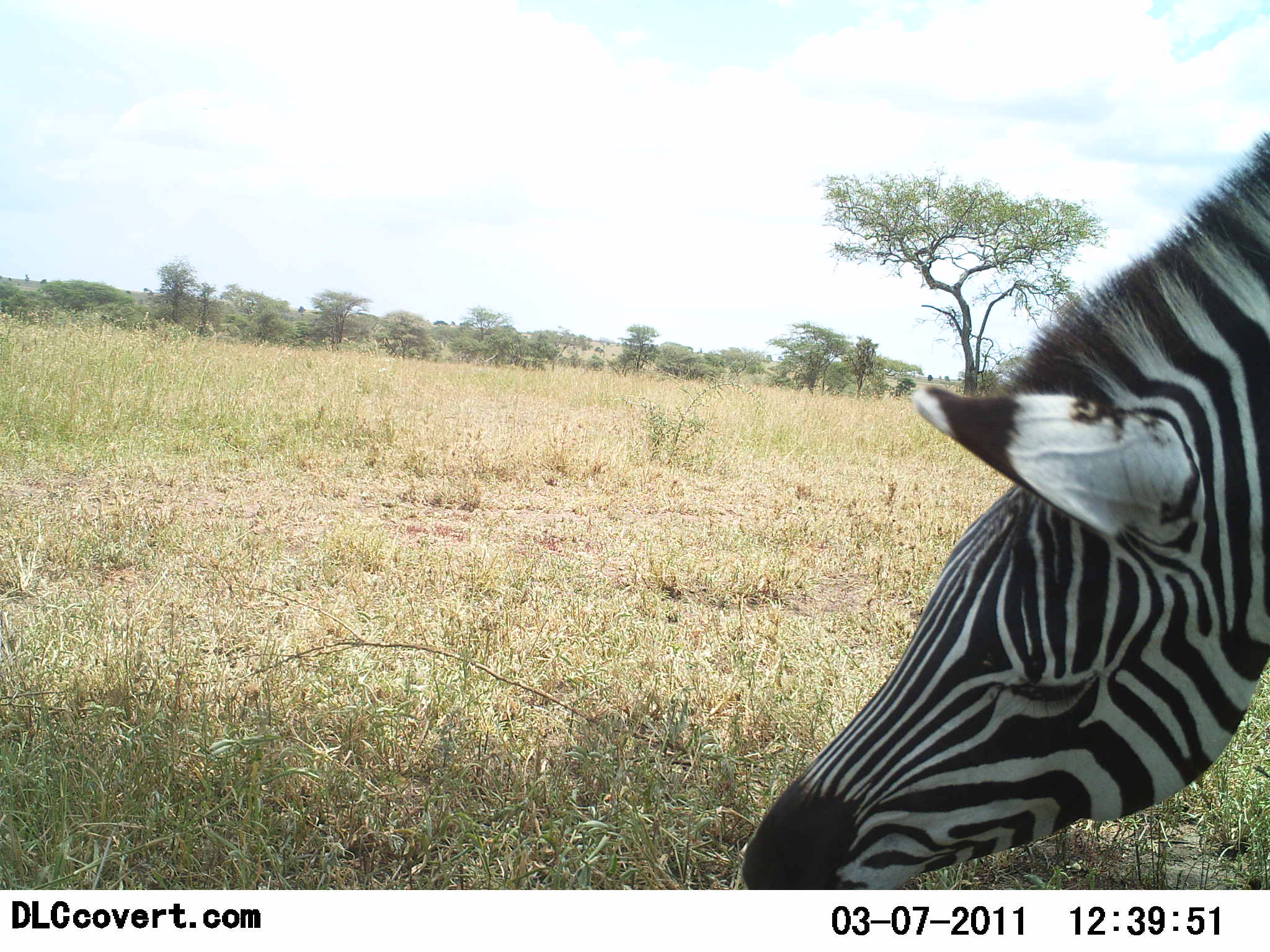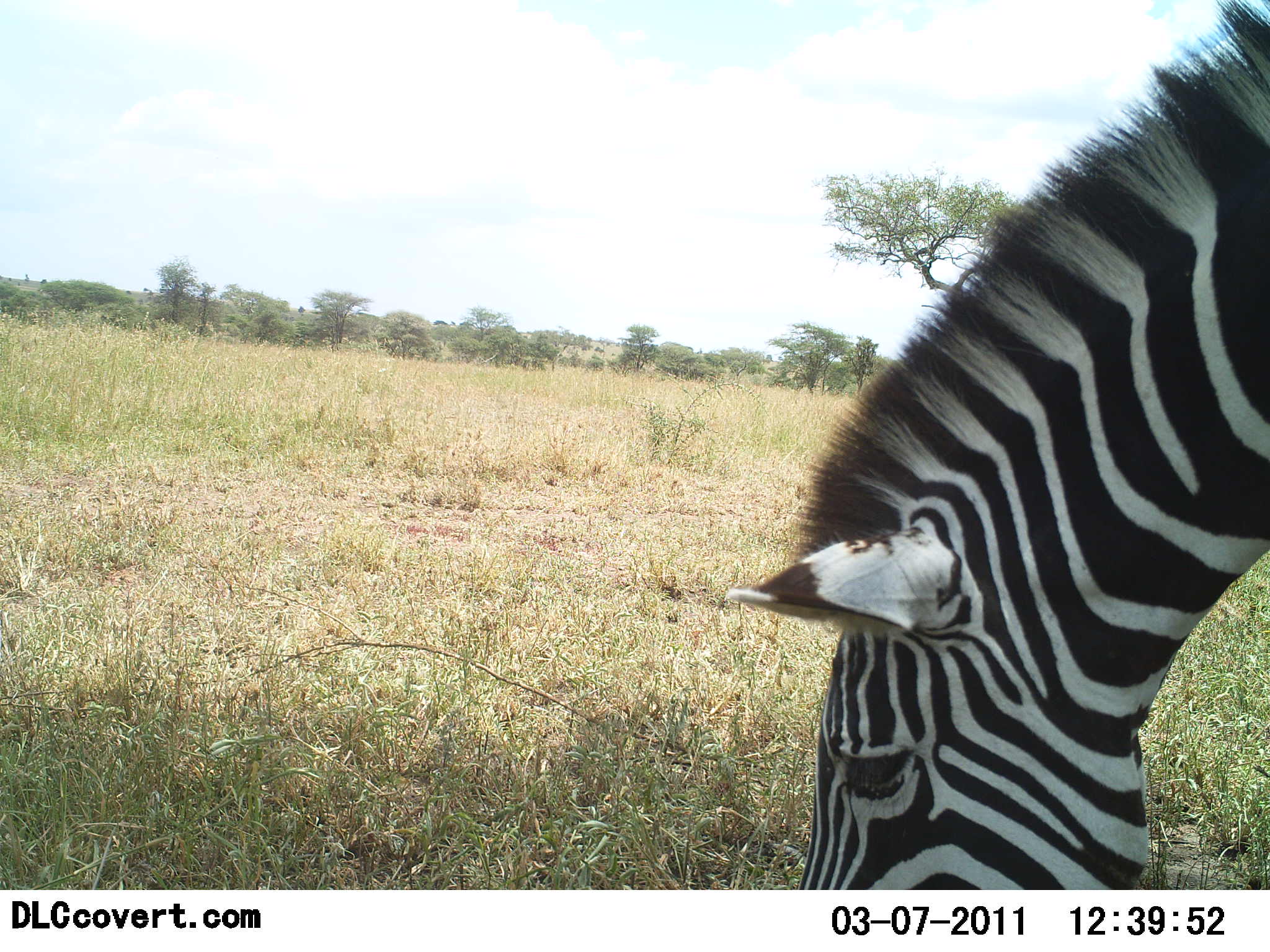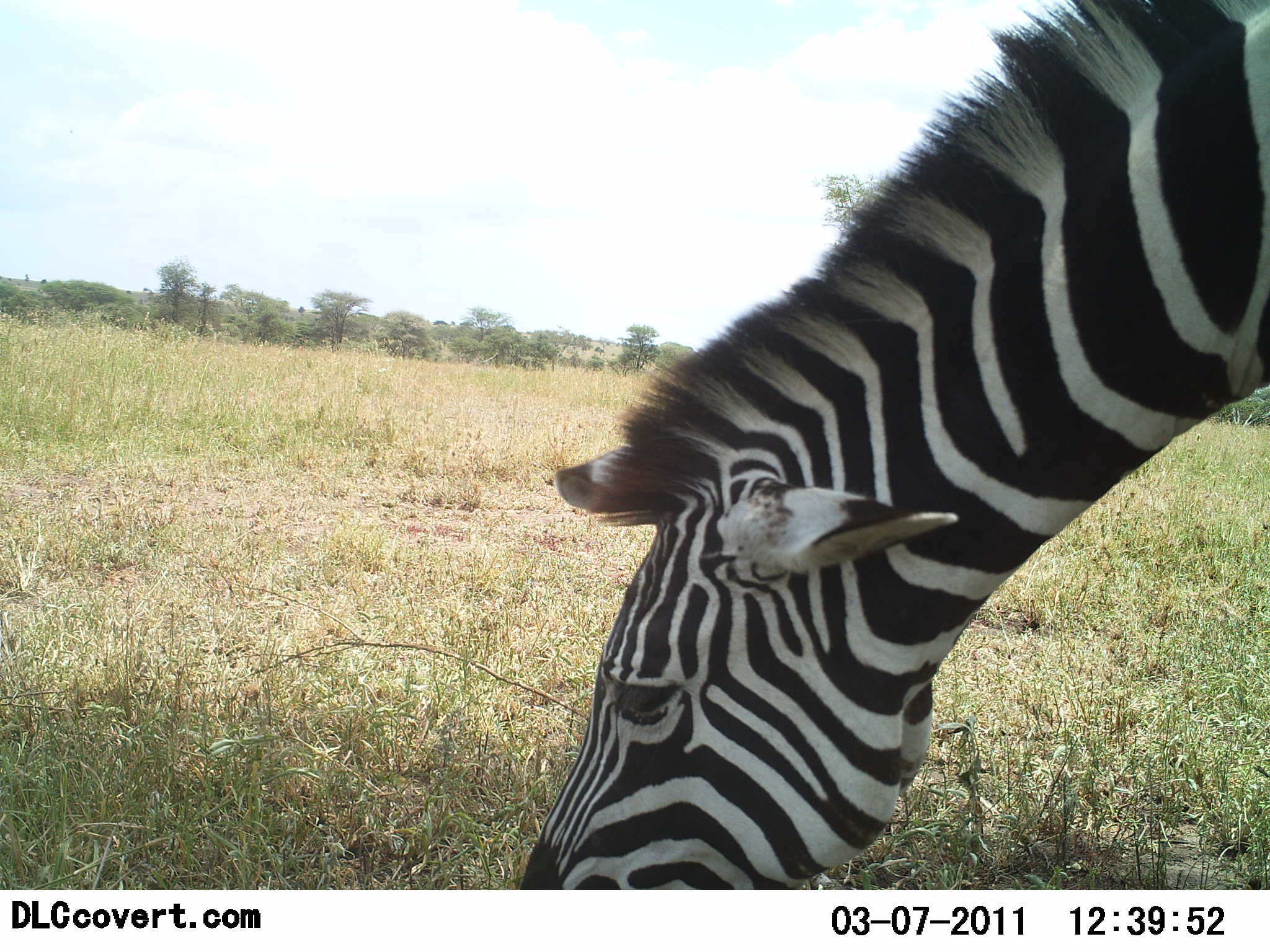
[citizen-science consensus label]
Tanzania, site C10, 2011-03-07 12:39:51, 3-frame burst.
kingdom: Animalia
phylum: Chordata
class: Mammalia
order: Perissodactyla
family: Equidae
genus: Equus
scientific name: Equus quagga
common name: plains zebra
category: zebra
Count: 1.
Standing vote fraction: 18%.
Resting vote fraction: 0%.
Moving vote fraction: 18%.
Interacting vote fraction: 0%.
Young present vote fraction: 0%.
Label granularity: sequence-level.